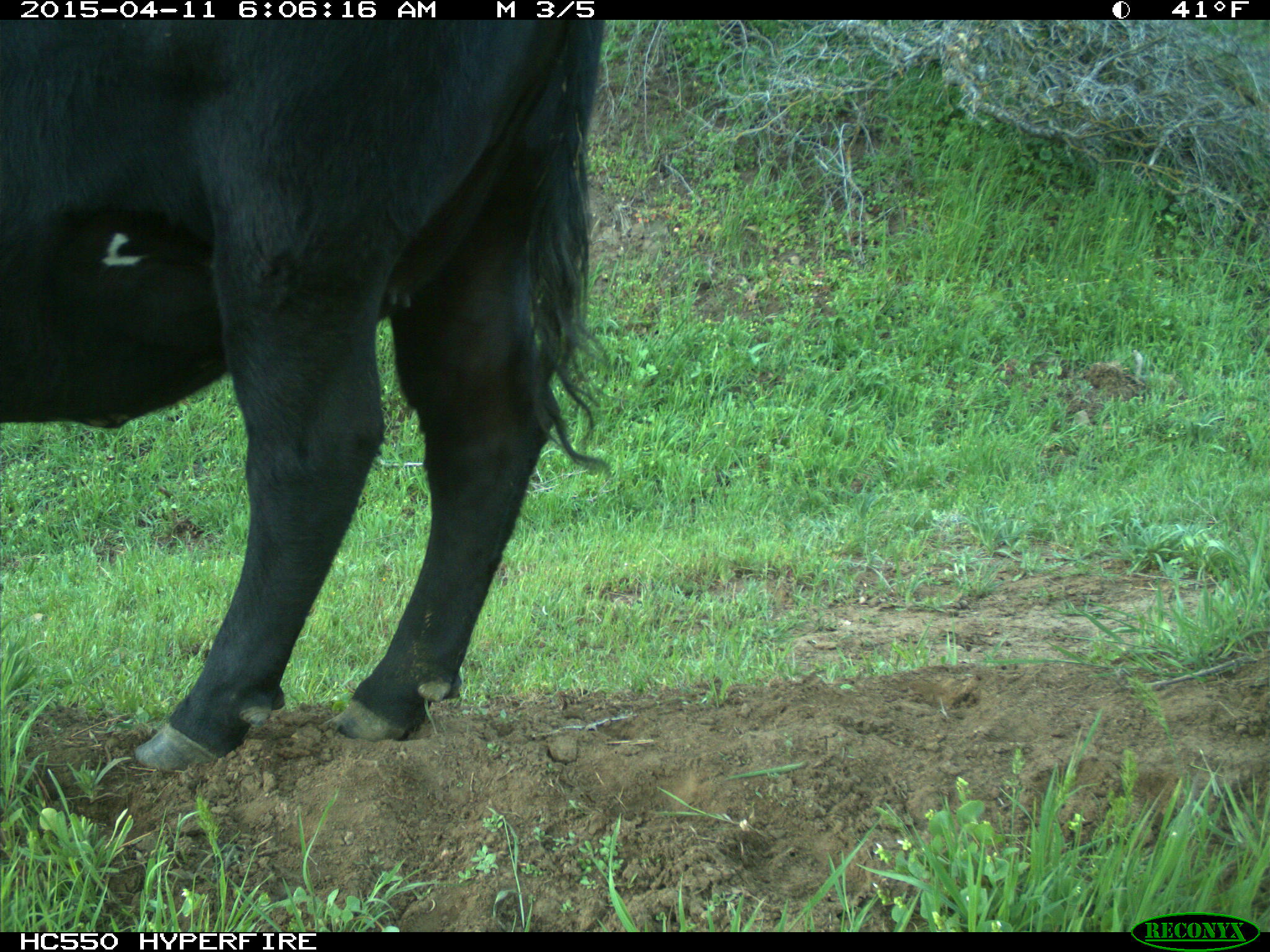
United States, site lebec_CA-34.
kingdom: Animalia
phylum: Chordata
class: Mammalia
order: Artiodactyla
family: Bovidae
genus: Bos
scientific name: Bos taurus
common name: domestic cow